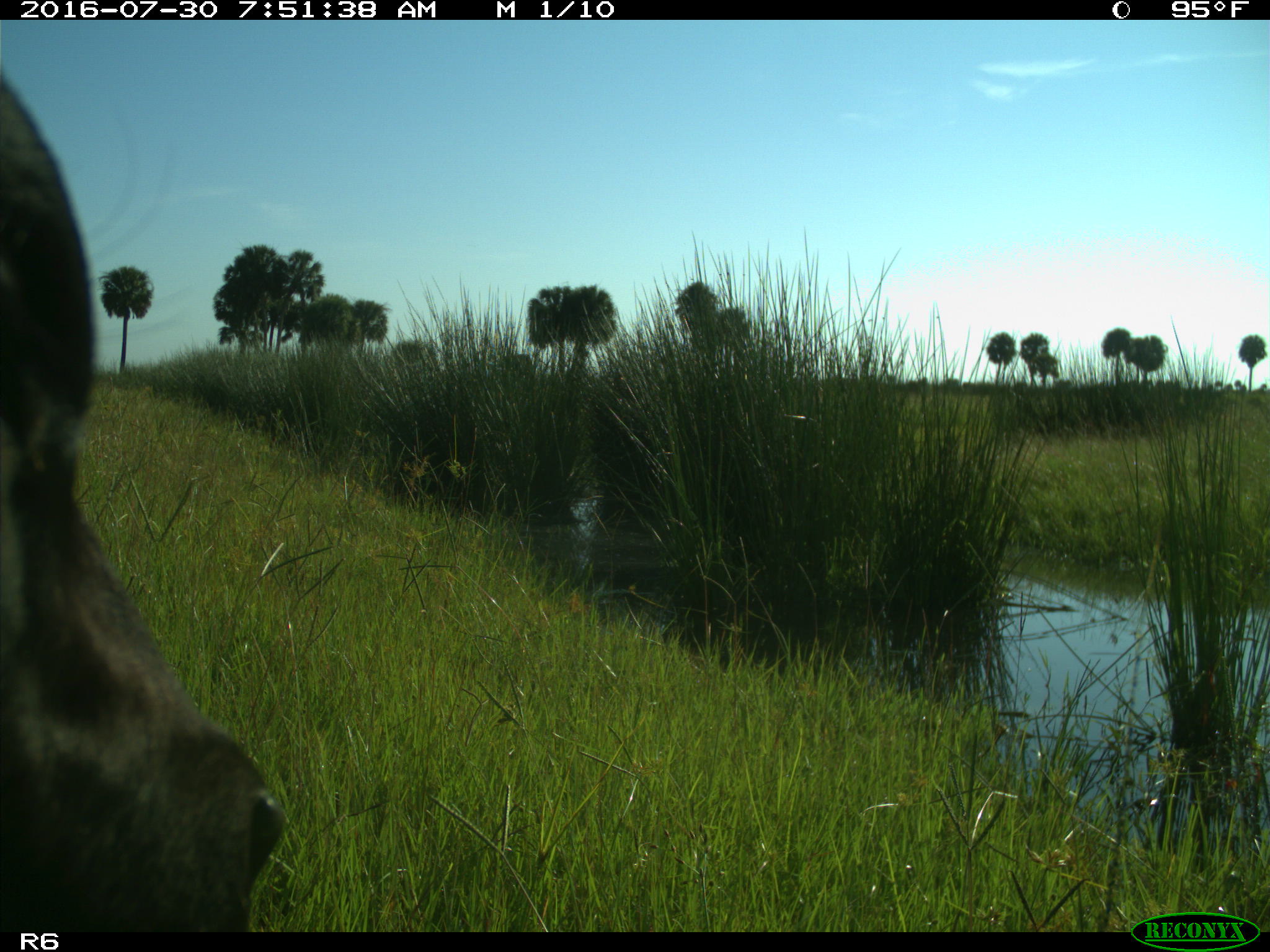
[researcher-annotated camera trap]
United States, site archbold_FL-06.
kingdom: Animalia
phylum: Chordata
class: Mammalia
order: Artiodactyla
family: Bovidae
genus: Bos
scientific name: Bos taurus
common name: domestic cow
Bos taurus (domestic cow).